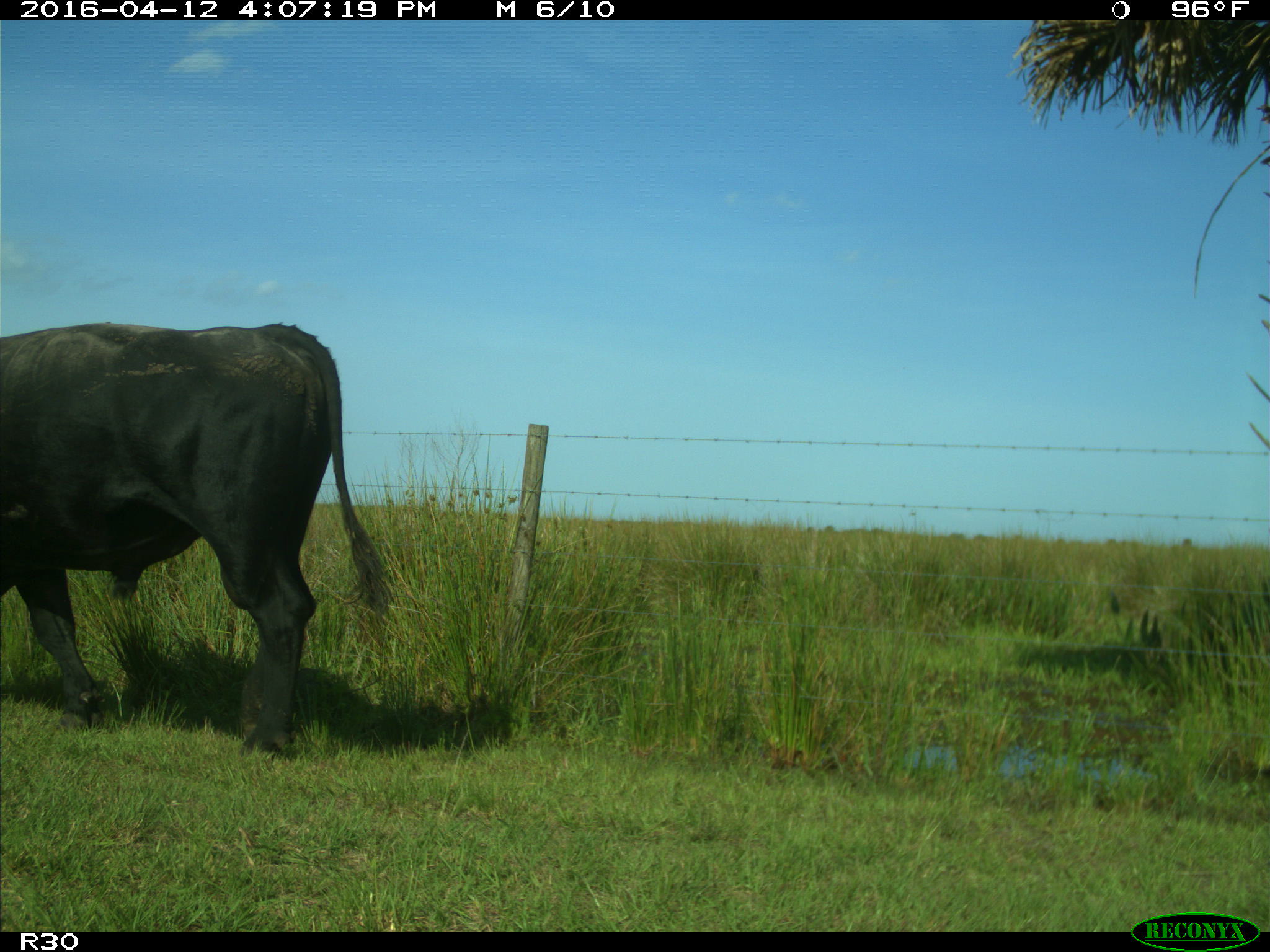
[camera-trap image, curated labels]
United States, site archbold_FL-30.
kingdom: Animalia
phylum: Chordata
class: Mammalia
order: Artiodactyla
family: Bovidae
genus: Bos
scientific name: Bos taurus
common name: domestic cow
Bos taurus (domestic cow).